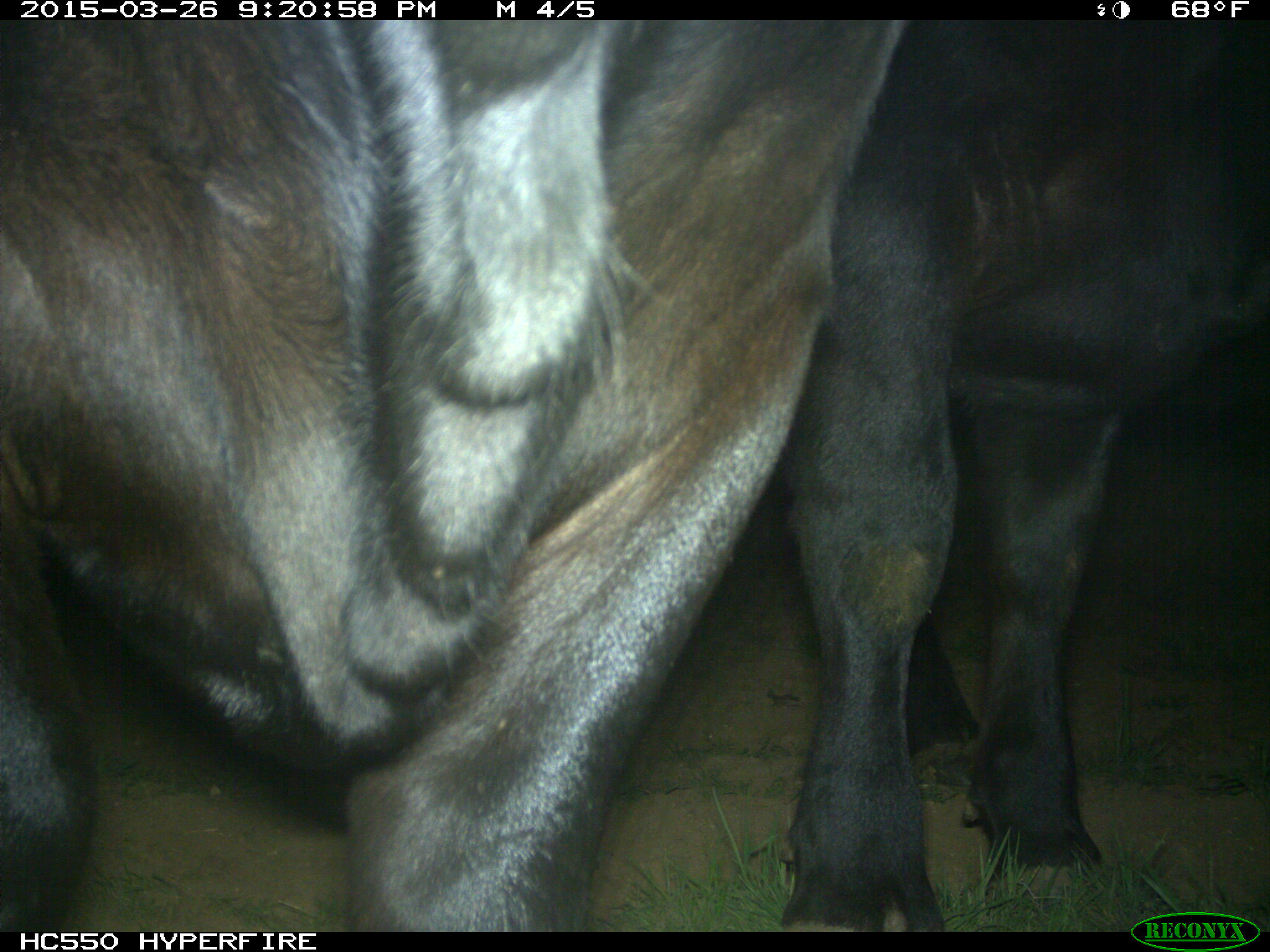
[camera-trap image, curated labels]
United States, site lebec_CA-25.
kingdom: Animalia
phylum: Chordata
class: Mammalia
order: Artiodactyla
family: Bovidae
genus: Bos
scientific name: Bos taurus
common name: domestic cow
Bos taurus (domestic cow).